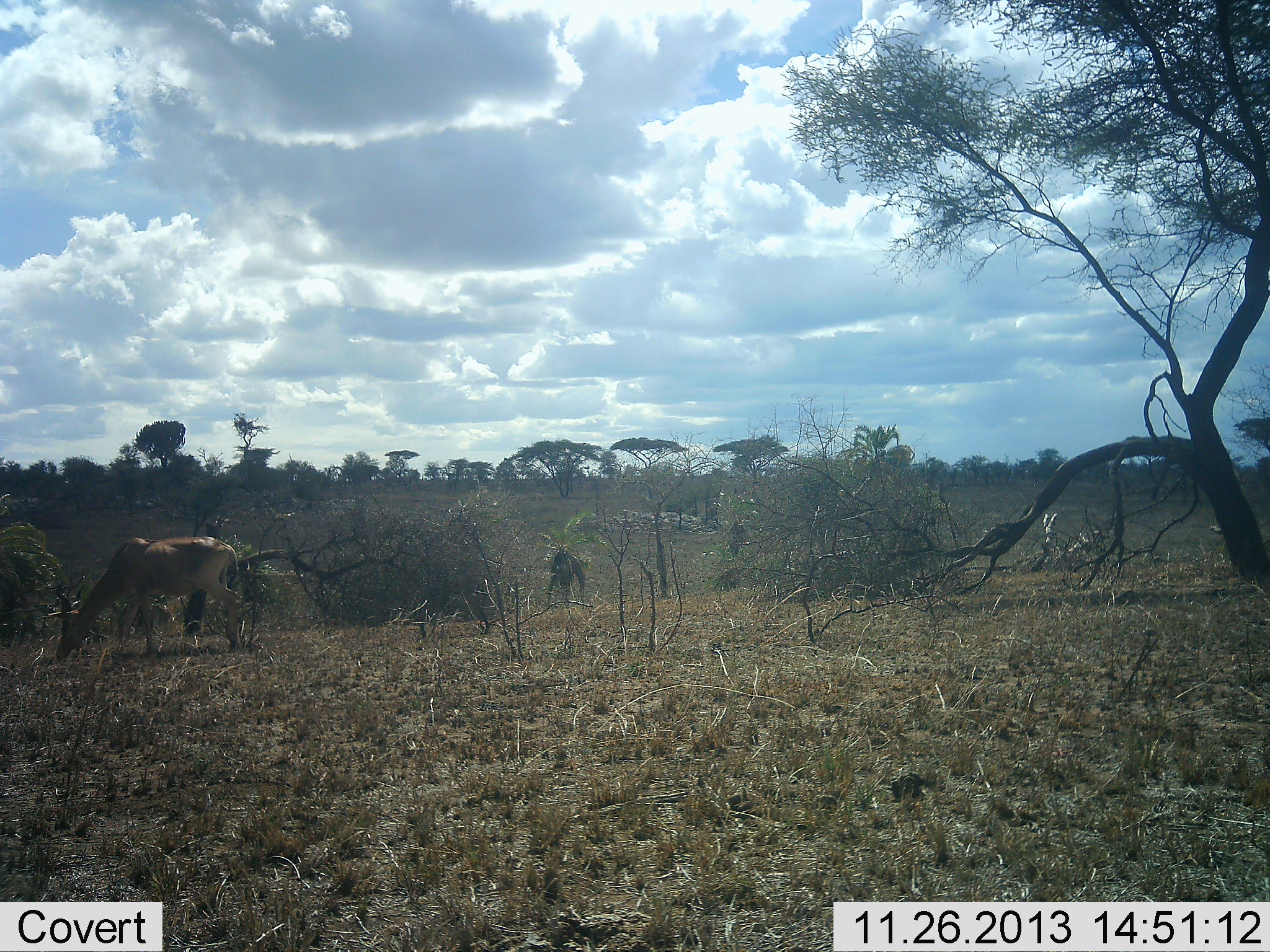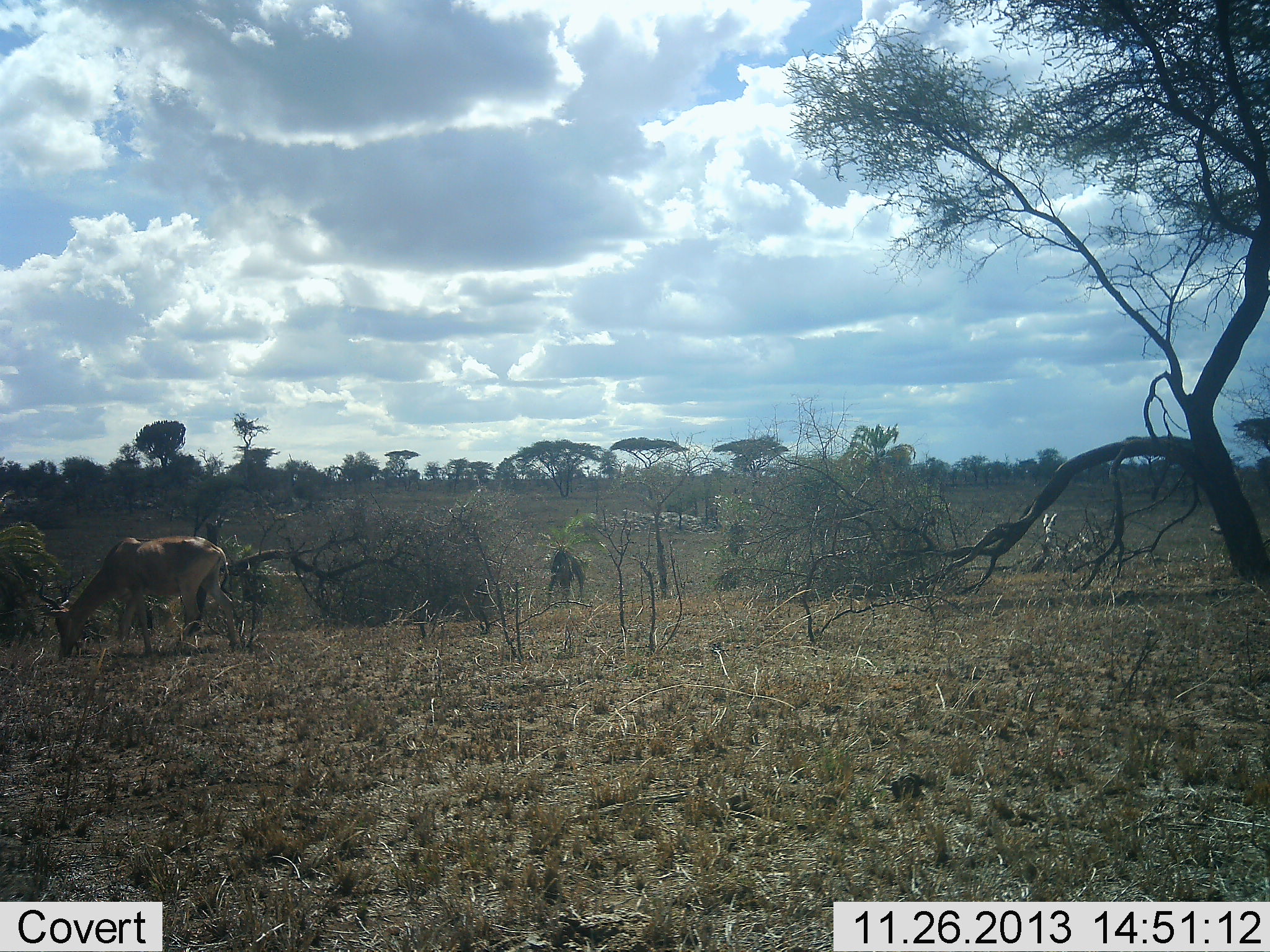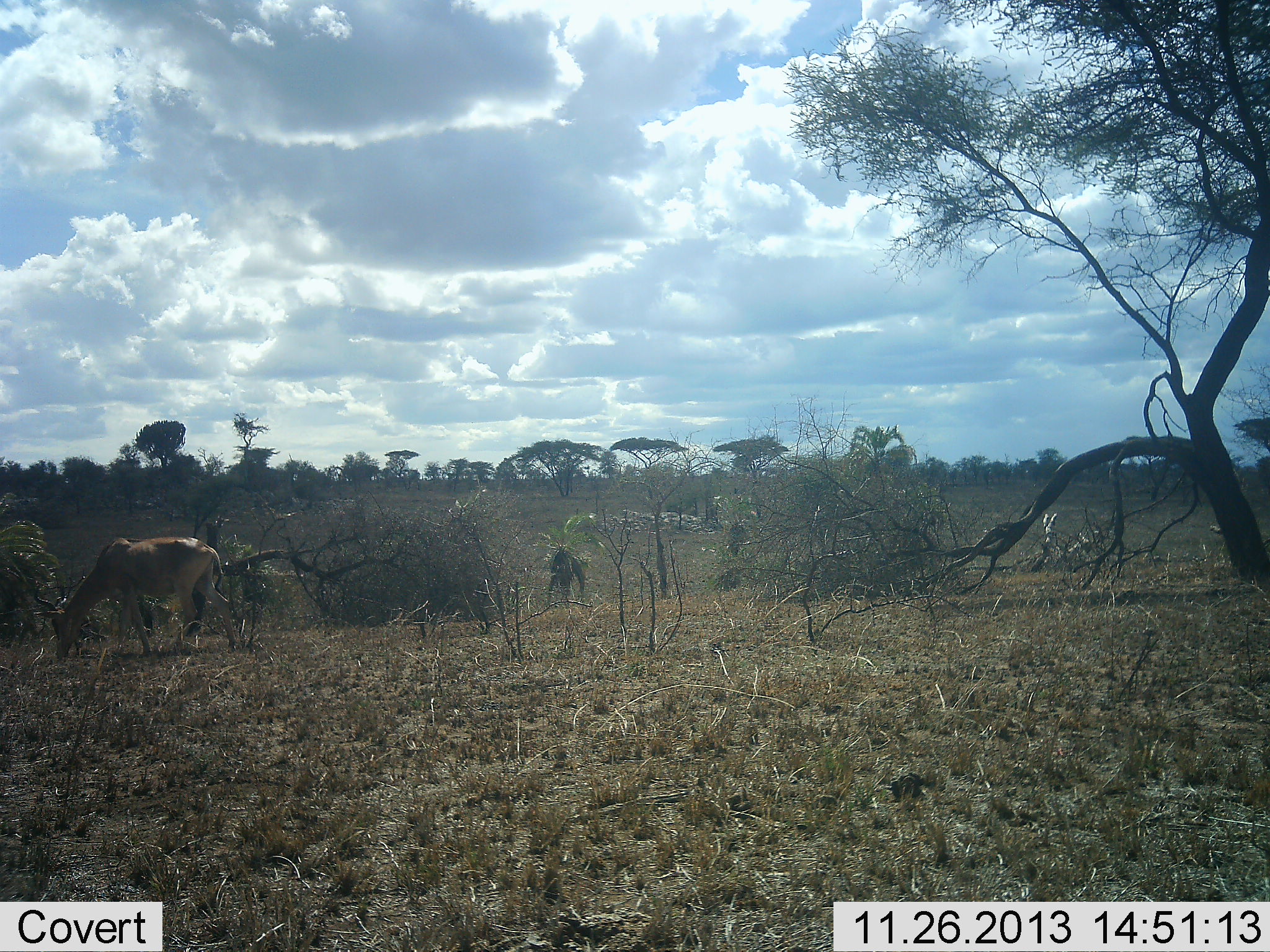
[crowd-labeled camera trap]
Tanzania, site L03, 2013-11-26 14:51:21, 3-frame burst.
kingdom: Animalia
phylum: Chordata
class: Mammalia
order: Artiodactyla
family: Bovidae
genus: Alcelaphus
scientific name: Alcelaphus buselaphus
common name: hartebeest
Hartebeest (Alcelaphus buselaphus), count 1. Behavior (volunteer vote fractions): standing 0%, resting 0%, moving 10%, interacting 0%. Young present (vote fraction): 0%. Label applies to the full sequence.